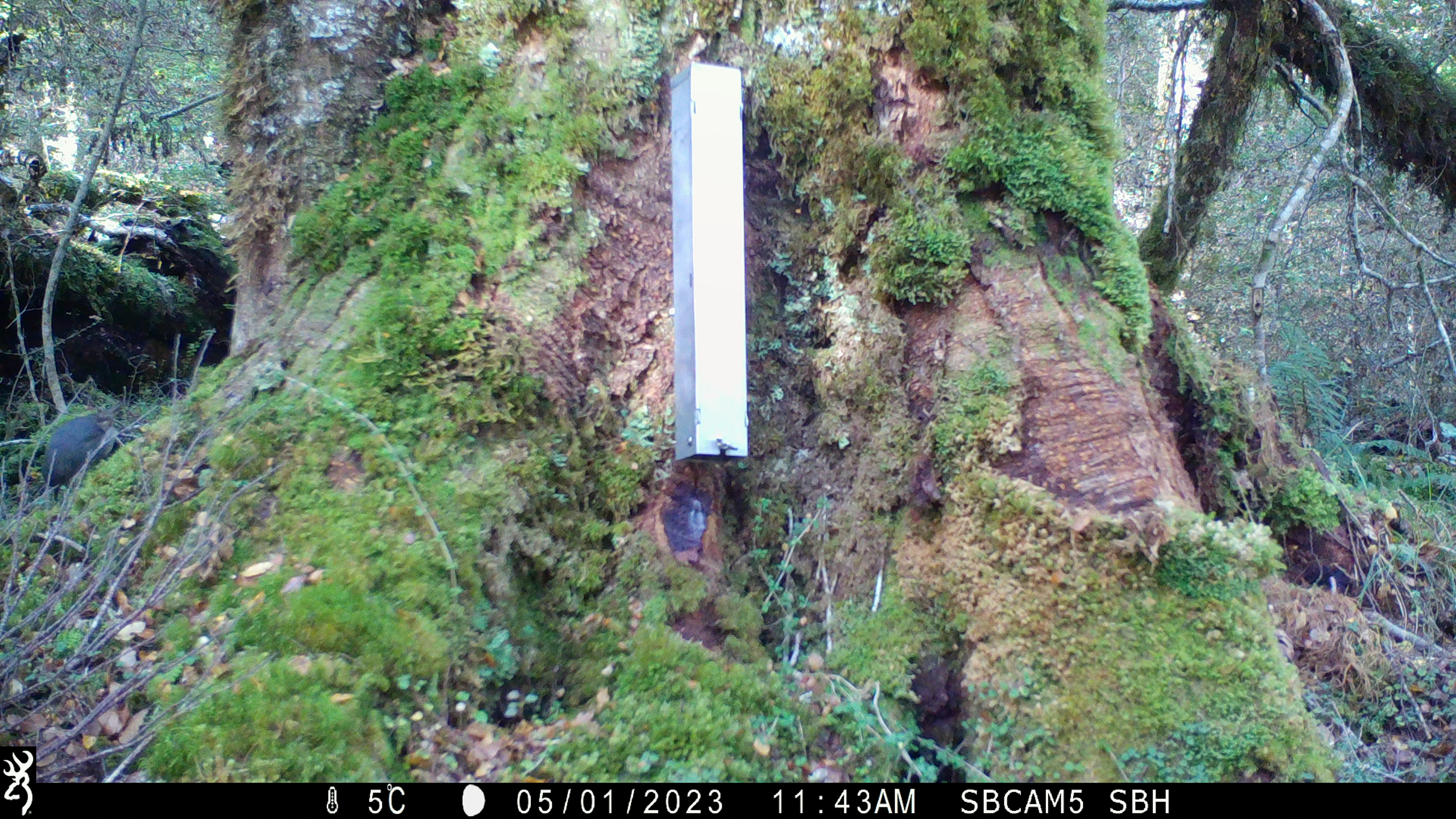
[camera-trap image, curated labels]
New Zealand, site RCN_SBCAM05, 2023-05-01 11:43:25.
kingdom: Animalia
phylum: Chordata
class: Aves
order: Passeriformes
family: Petroicidae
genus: Petroica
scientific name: Petroica australis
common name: new zealand robin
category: robin